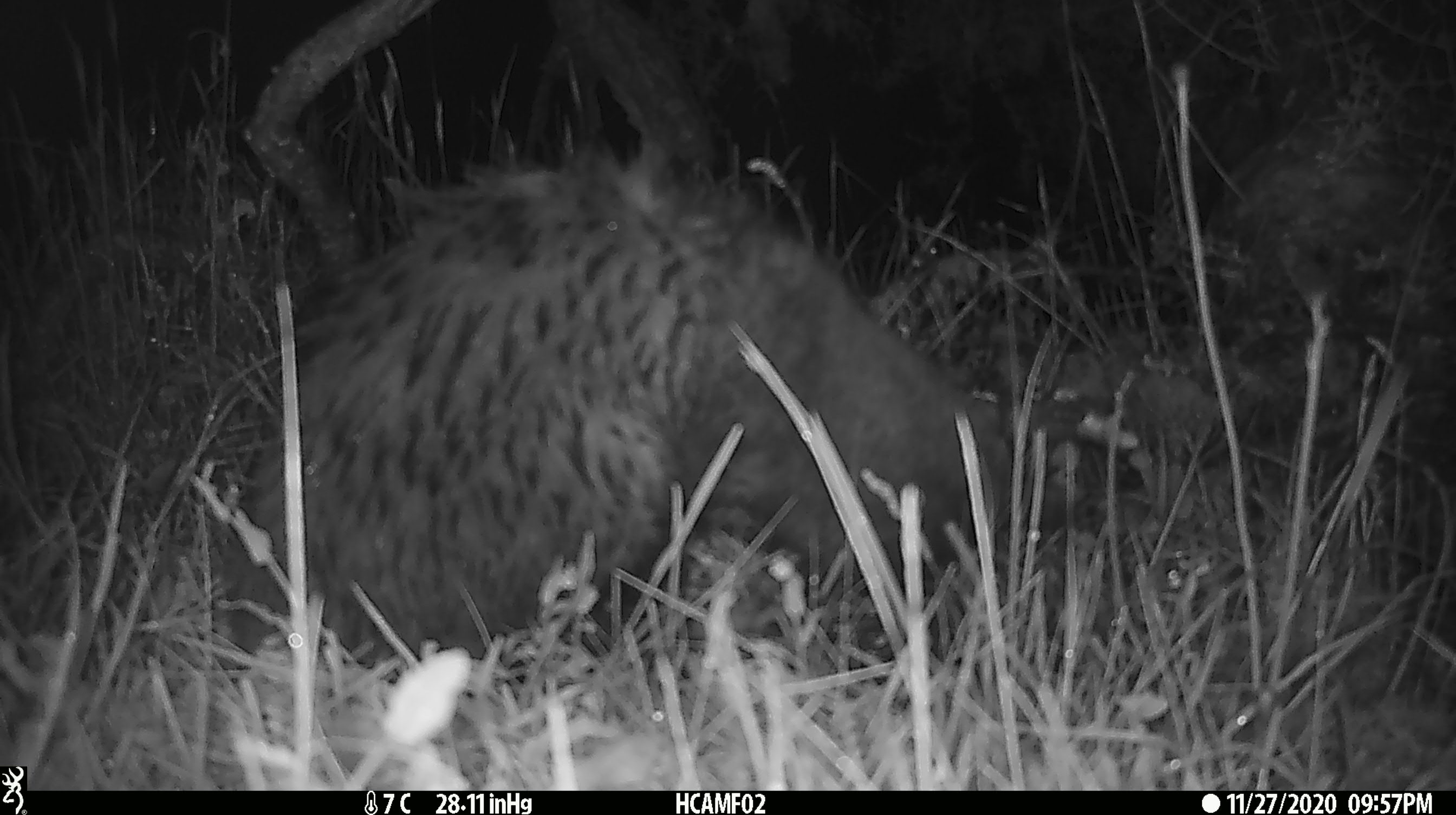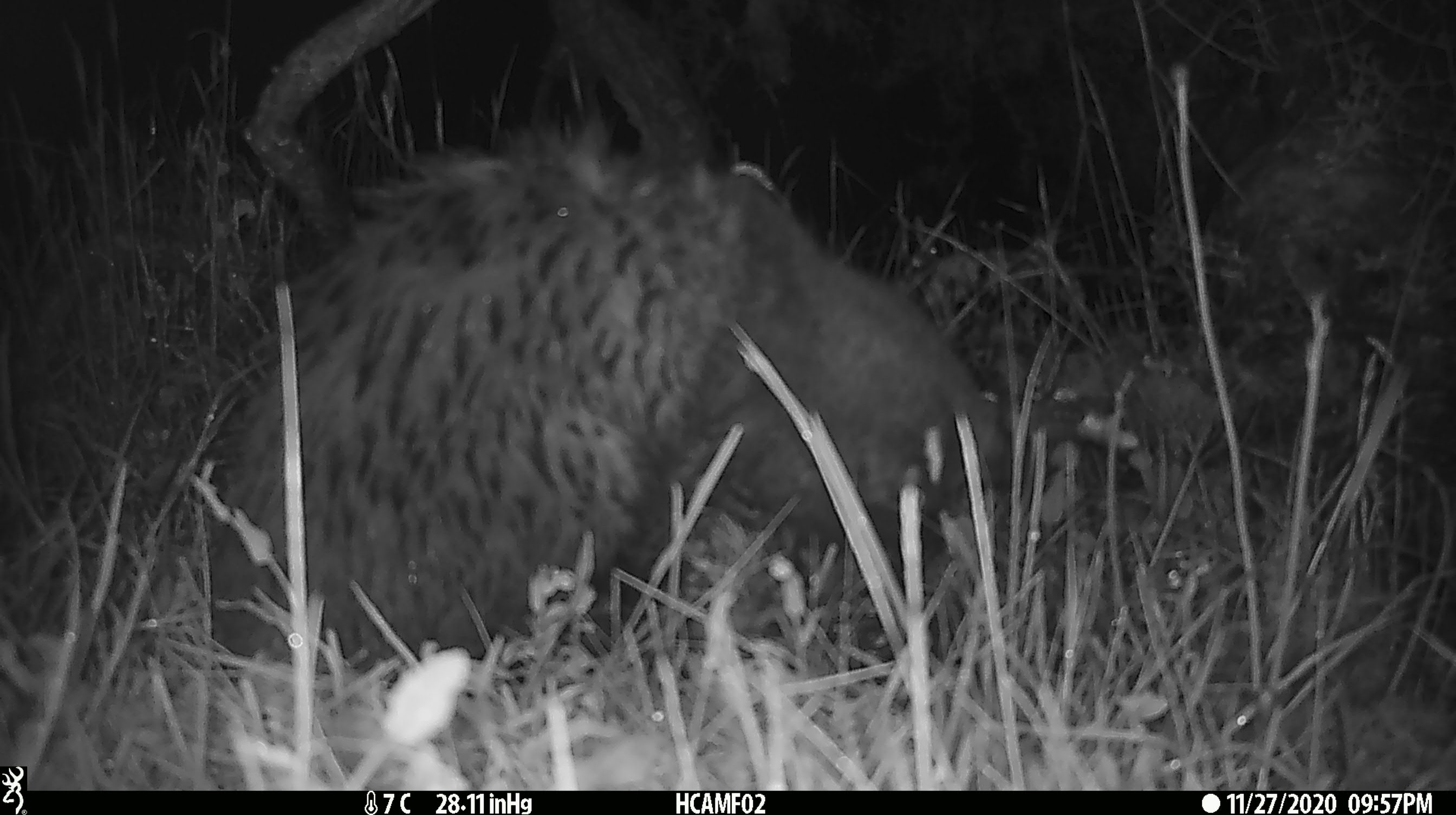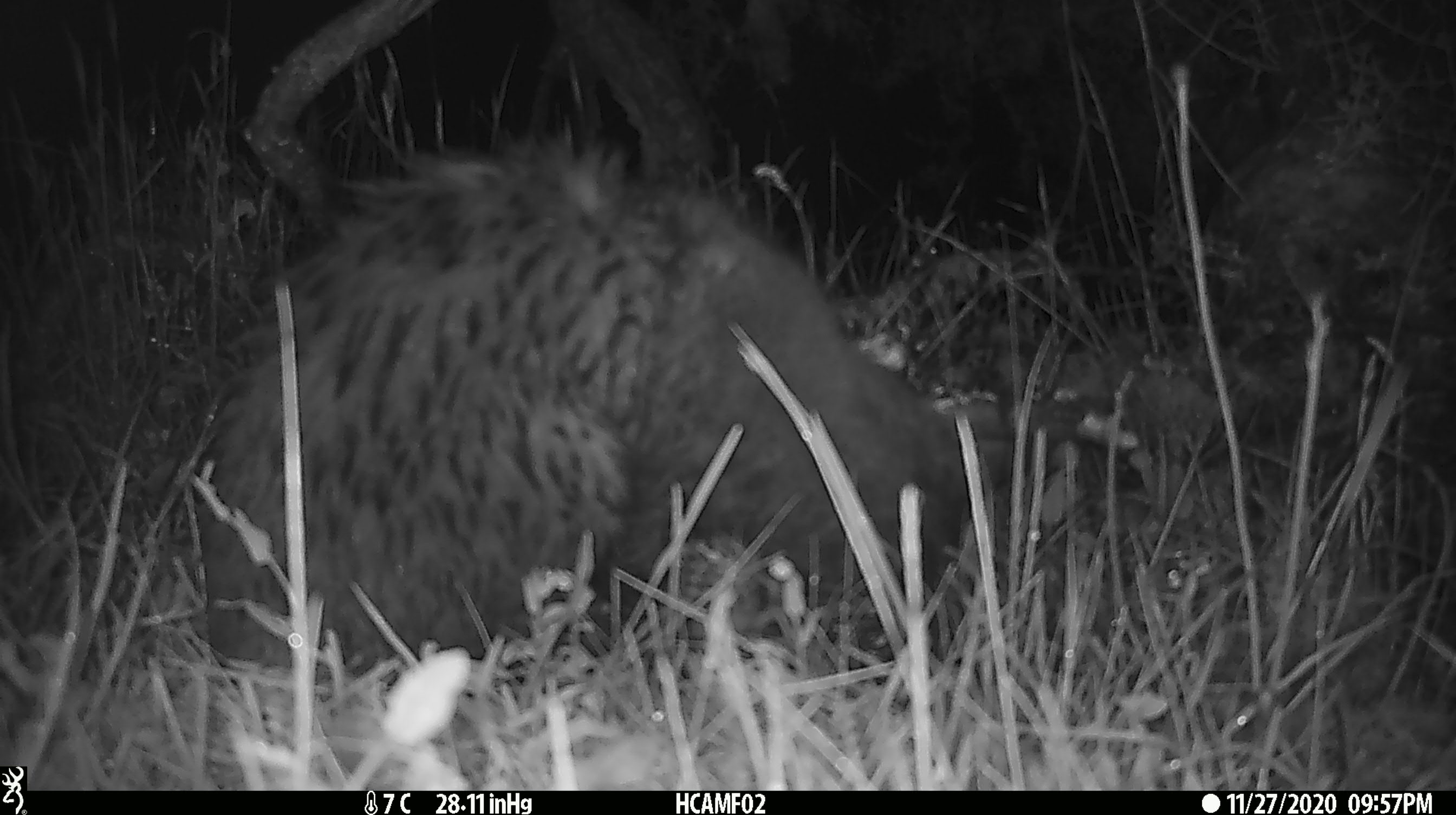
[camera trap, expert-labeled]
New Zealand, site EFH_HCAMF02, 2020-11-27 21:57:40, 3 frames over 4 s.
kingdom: Animalia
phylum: Chordata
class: Mammalia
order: Carnivora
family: Felidae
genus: Felis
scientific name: Felis catus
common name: domestic cat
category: cat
Cat (domestic cat) (Felis catus).